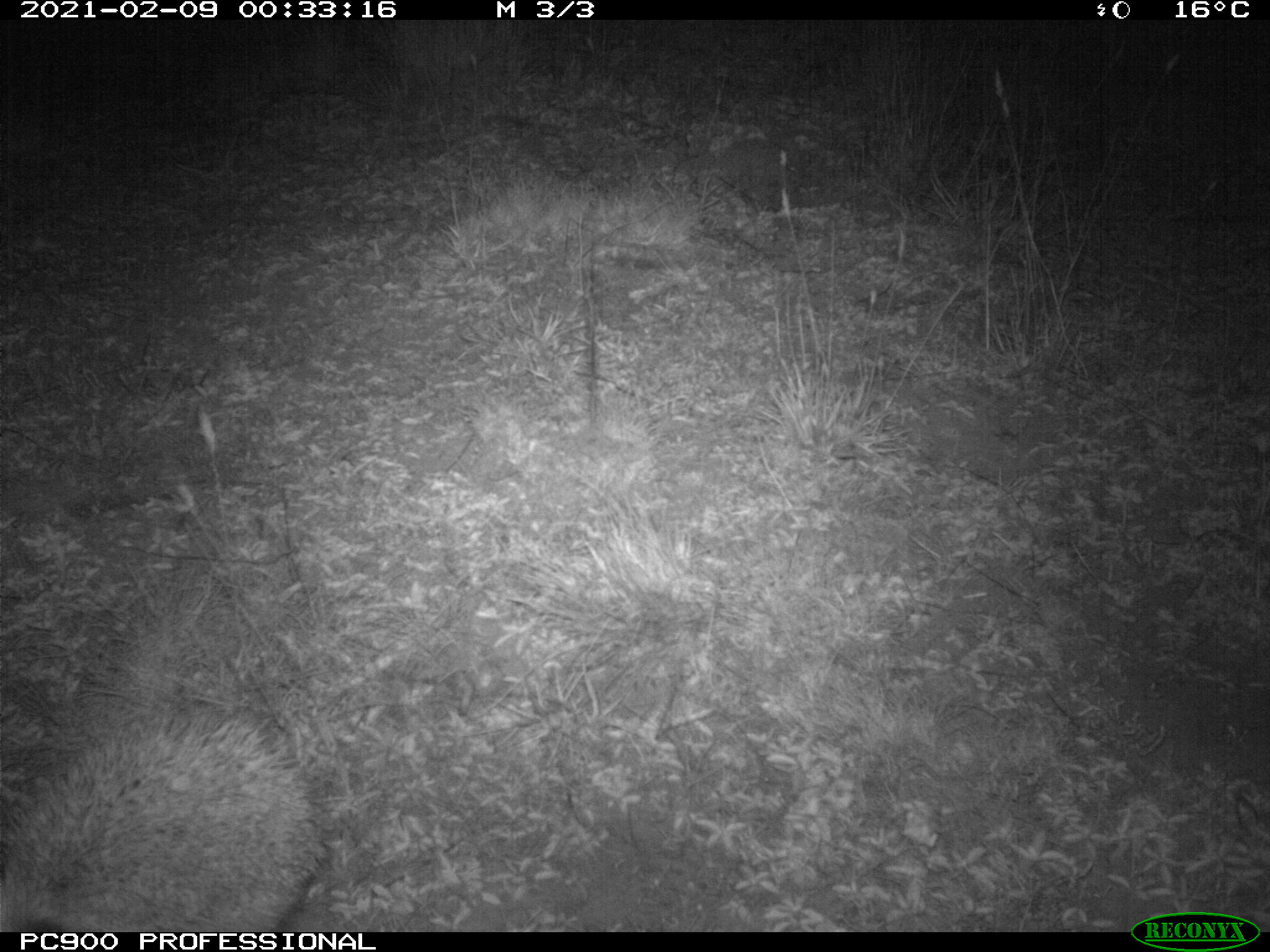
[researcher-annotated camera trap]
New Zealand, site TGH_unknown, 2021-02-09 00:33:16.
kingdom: Animalia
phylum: Chordata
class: Mammalia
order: Eulipotyphla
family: Erinaceidae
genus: Erinaceus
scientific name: Erinaceus europaeus europaeus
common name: european hedgehog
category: hedgehog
Hedgehog (european hedgehog) (Erinaceus europaeus europaeus).